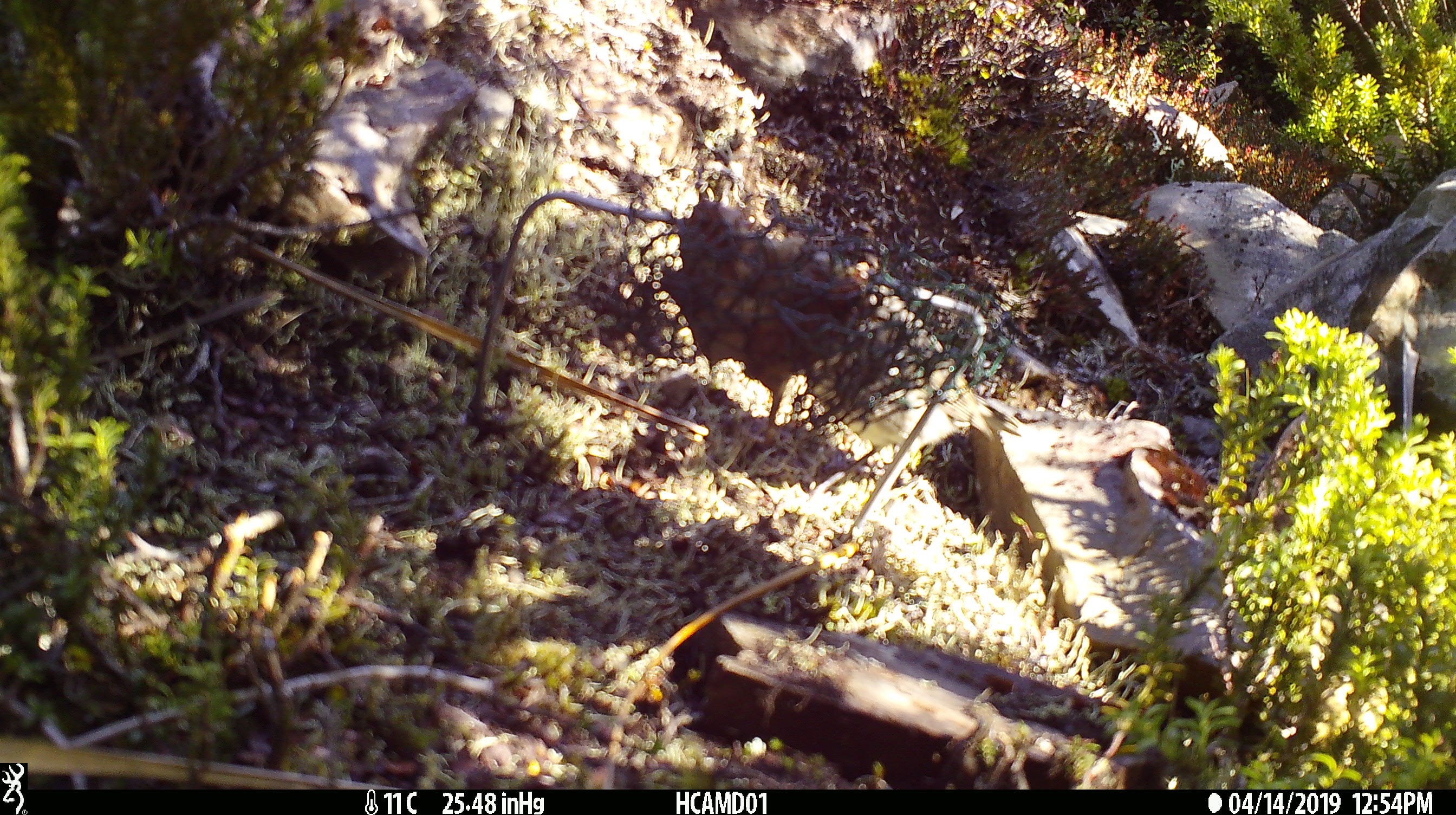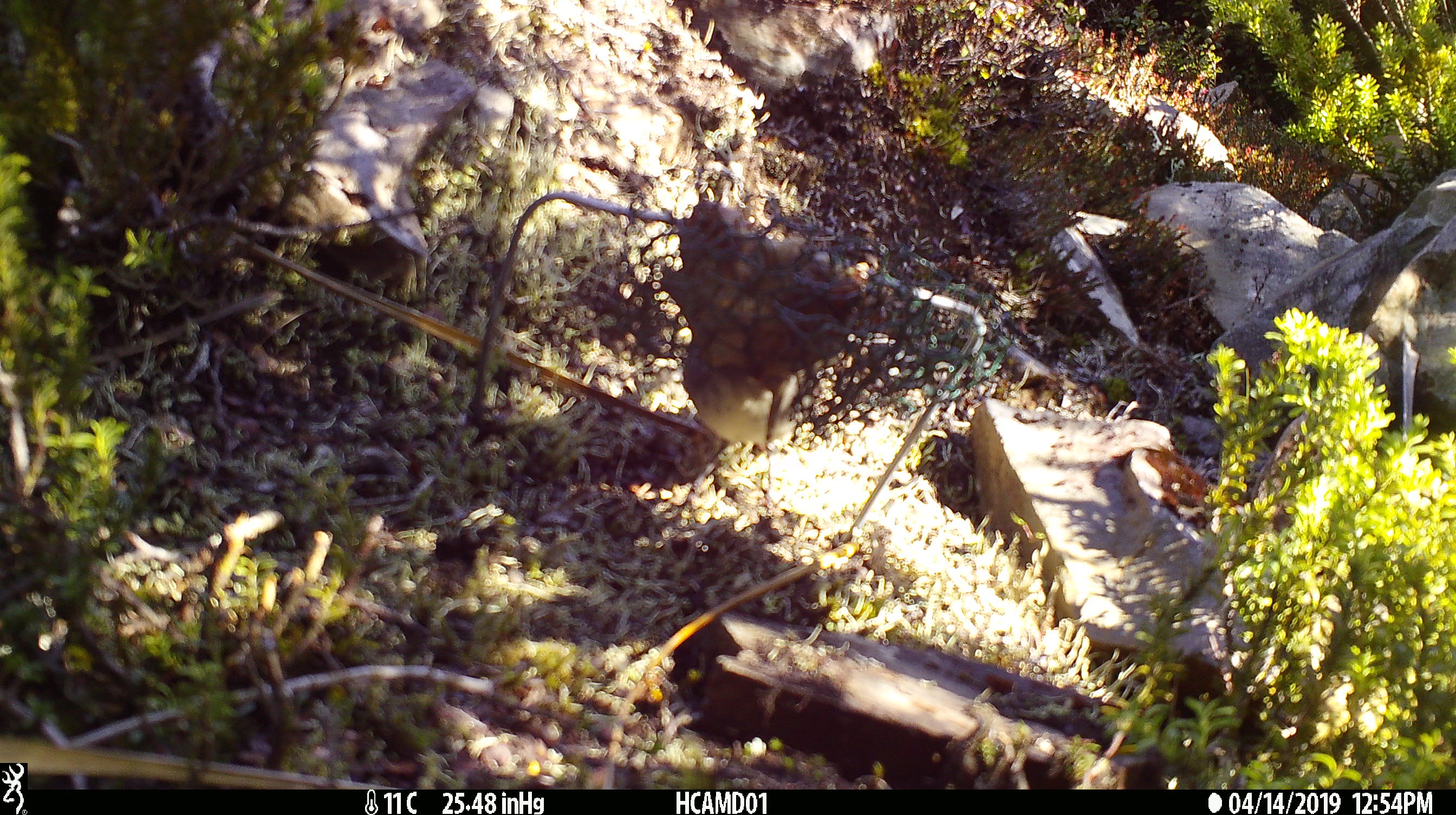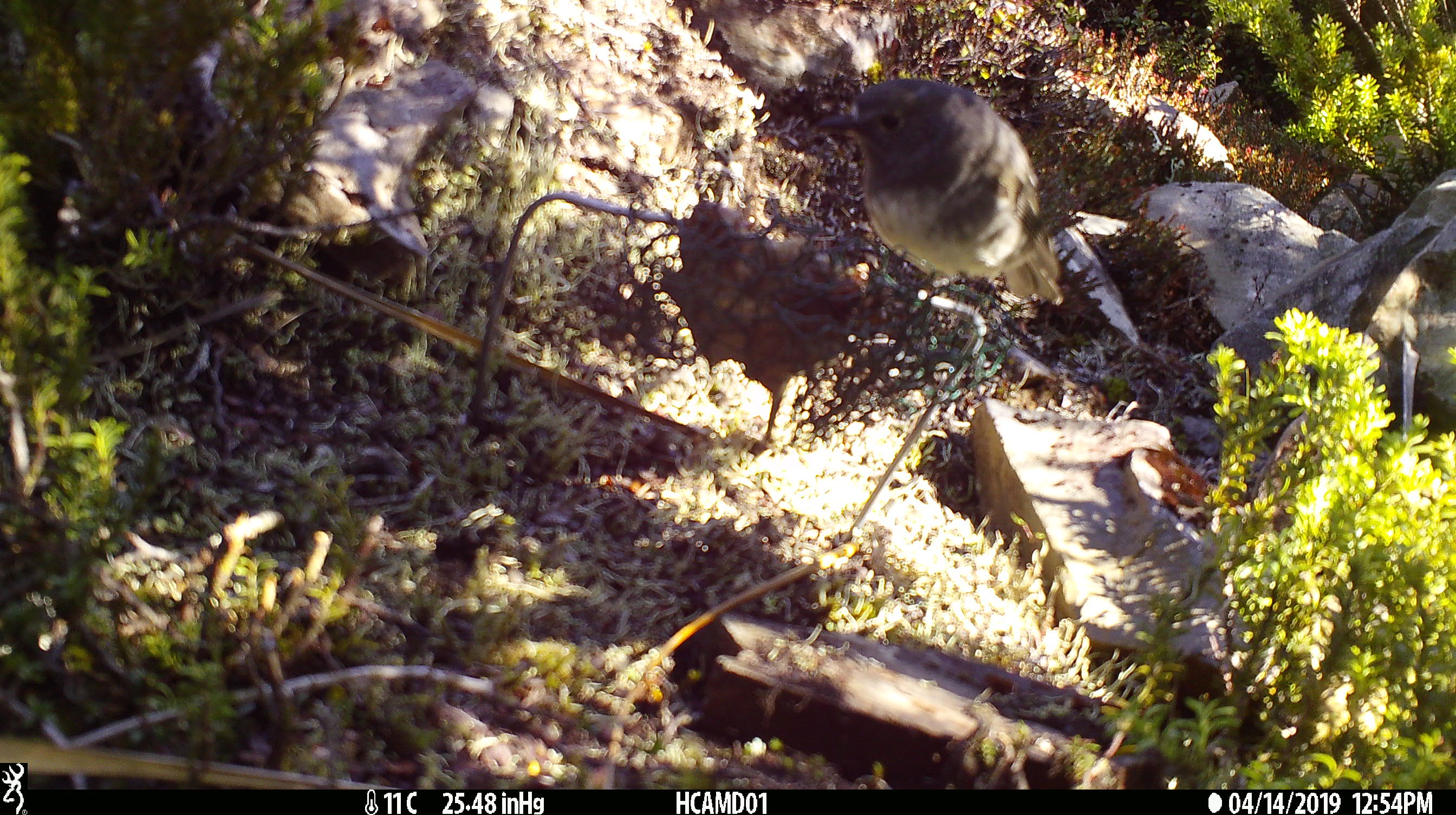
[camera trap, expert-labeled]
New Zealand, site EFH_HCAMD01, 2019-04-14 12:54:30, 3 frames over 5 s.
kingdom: Animalia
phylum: Chordata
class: Aves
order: Passeriformes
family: Petroicidae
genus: Petroica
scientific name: Petroica australis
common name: new zealand robin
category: robin